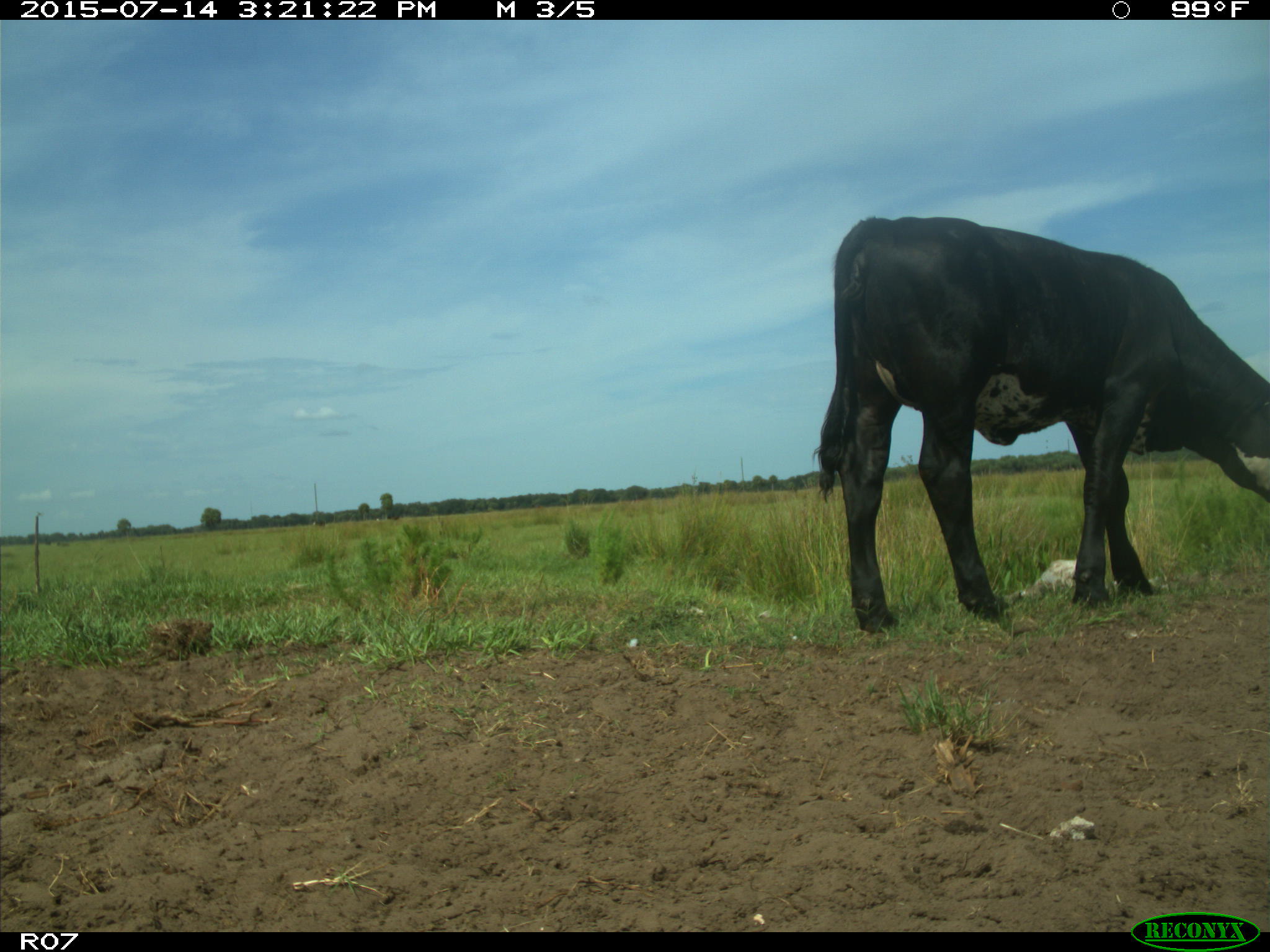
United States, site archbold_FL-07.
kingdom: Animalia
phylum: Chordata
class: Mammalia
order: Artiodactyla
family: Bovidae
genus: Bos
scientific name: Bos taurus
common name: domestic cow